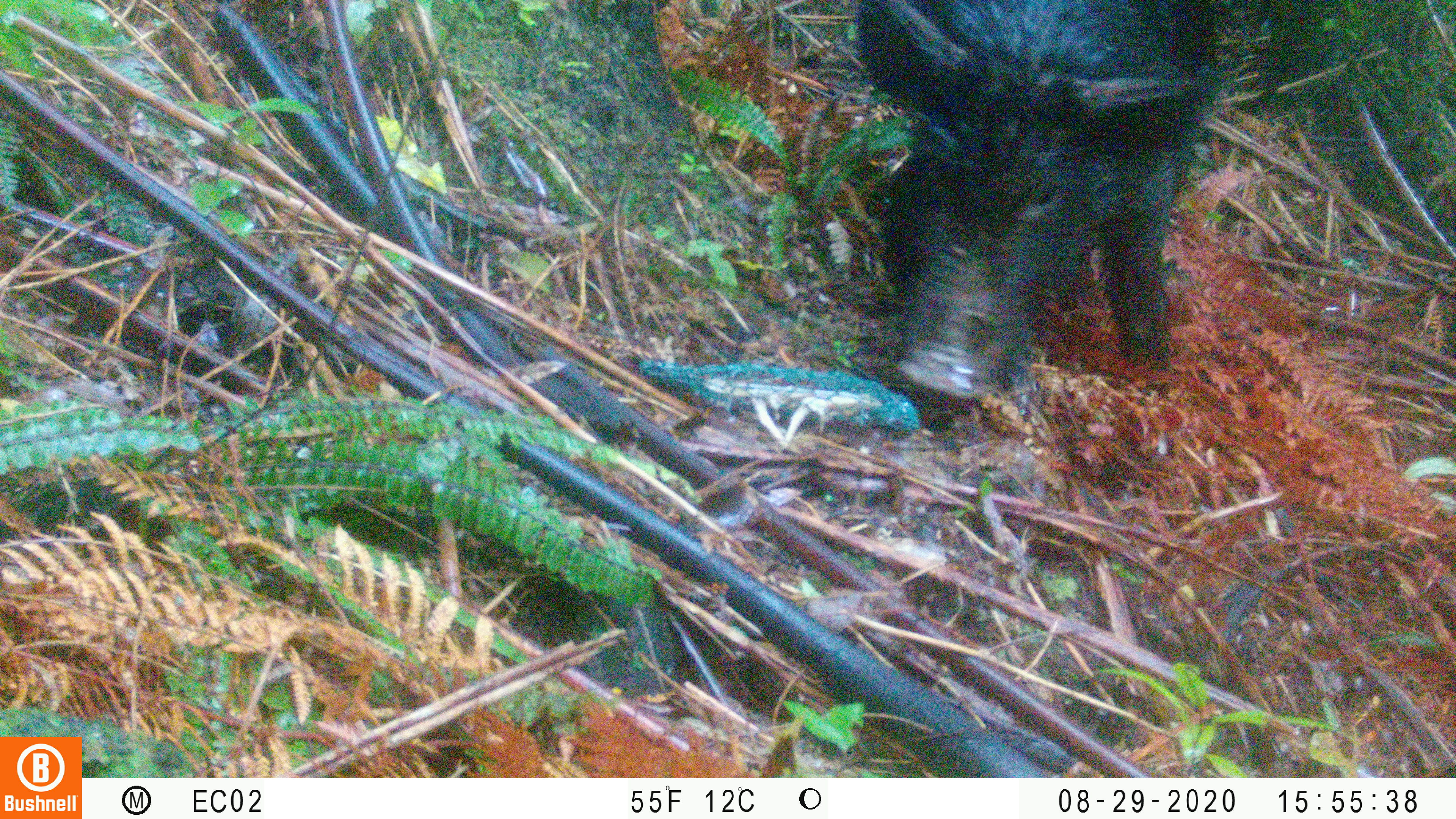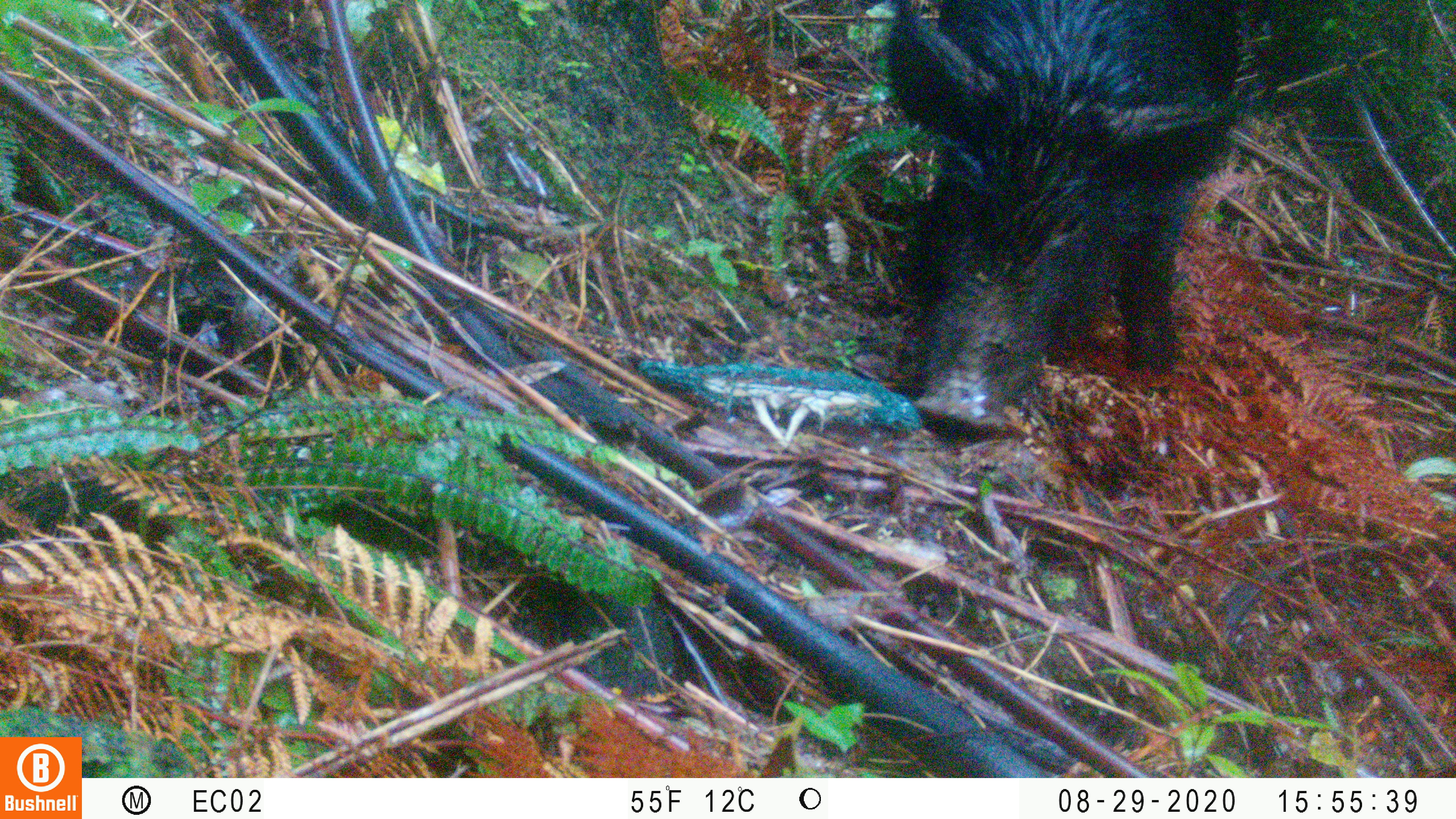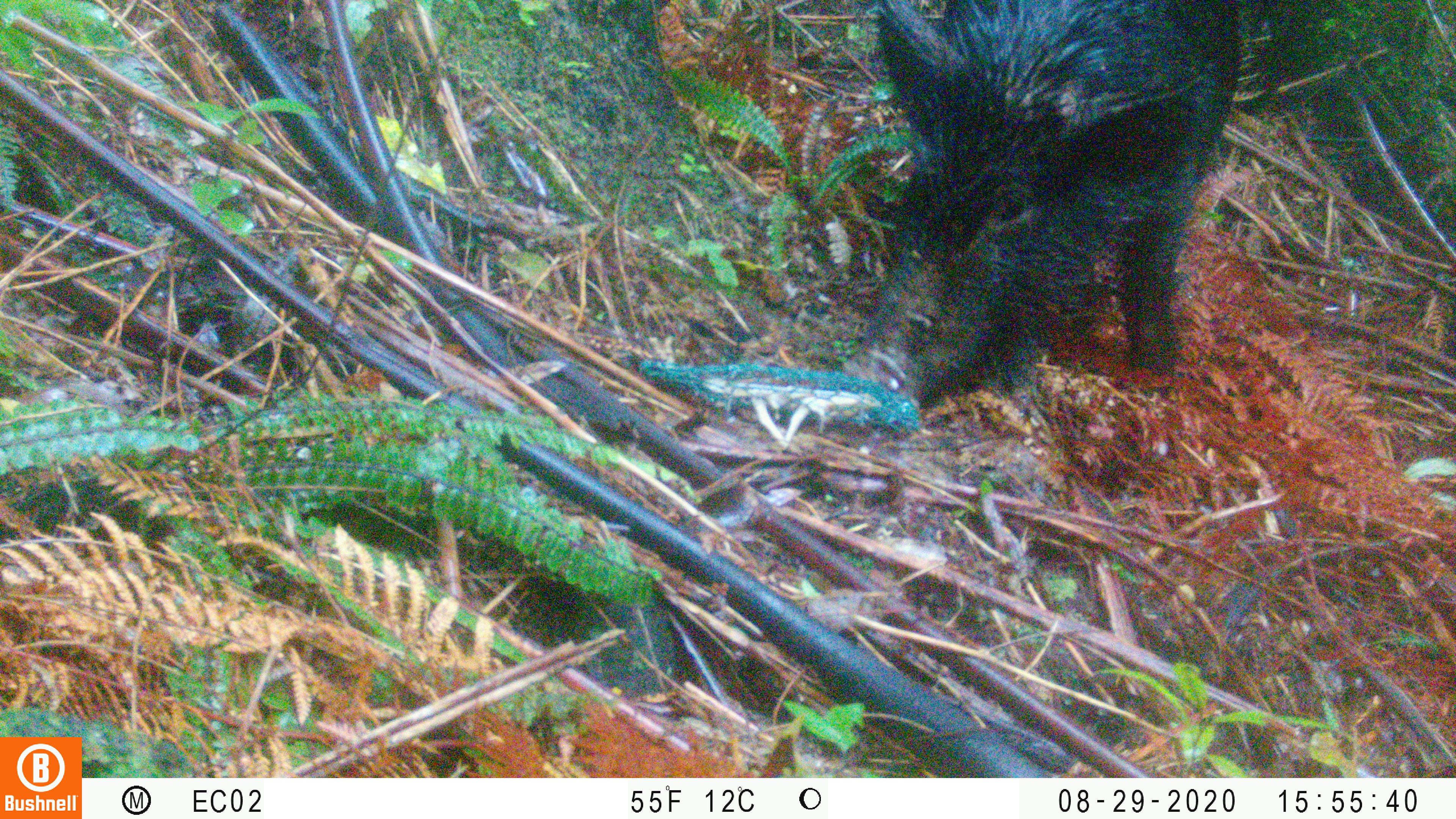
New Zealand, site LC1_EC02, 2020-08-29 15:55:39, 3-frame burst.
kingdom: Animalia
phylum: Chordata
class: Mammalia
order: Artiodactyla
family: Suidae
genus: Sus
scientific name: Sus scrofa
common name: pig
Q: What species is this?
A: Pig (Sus scrofa).